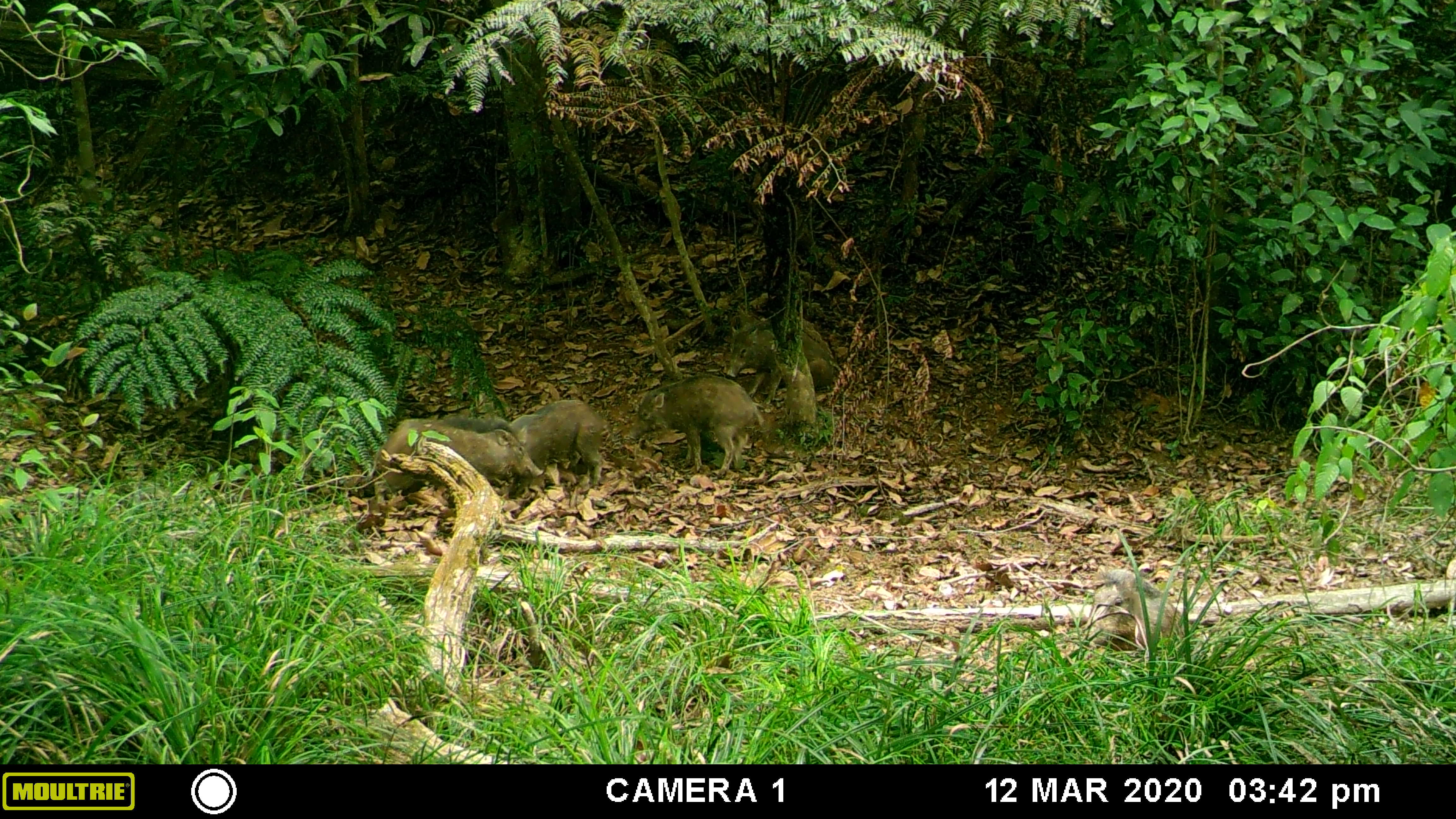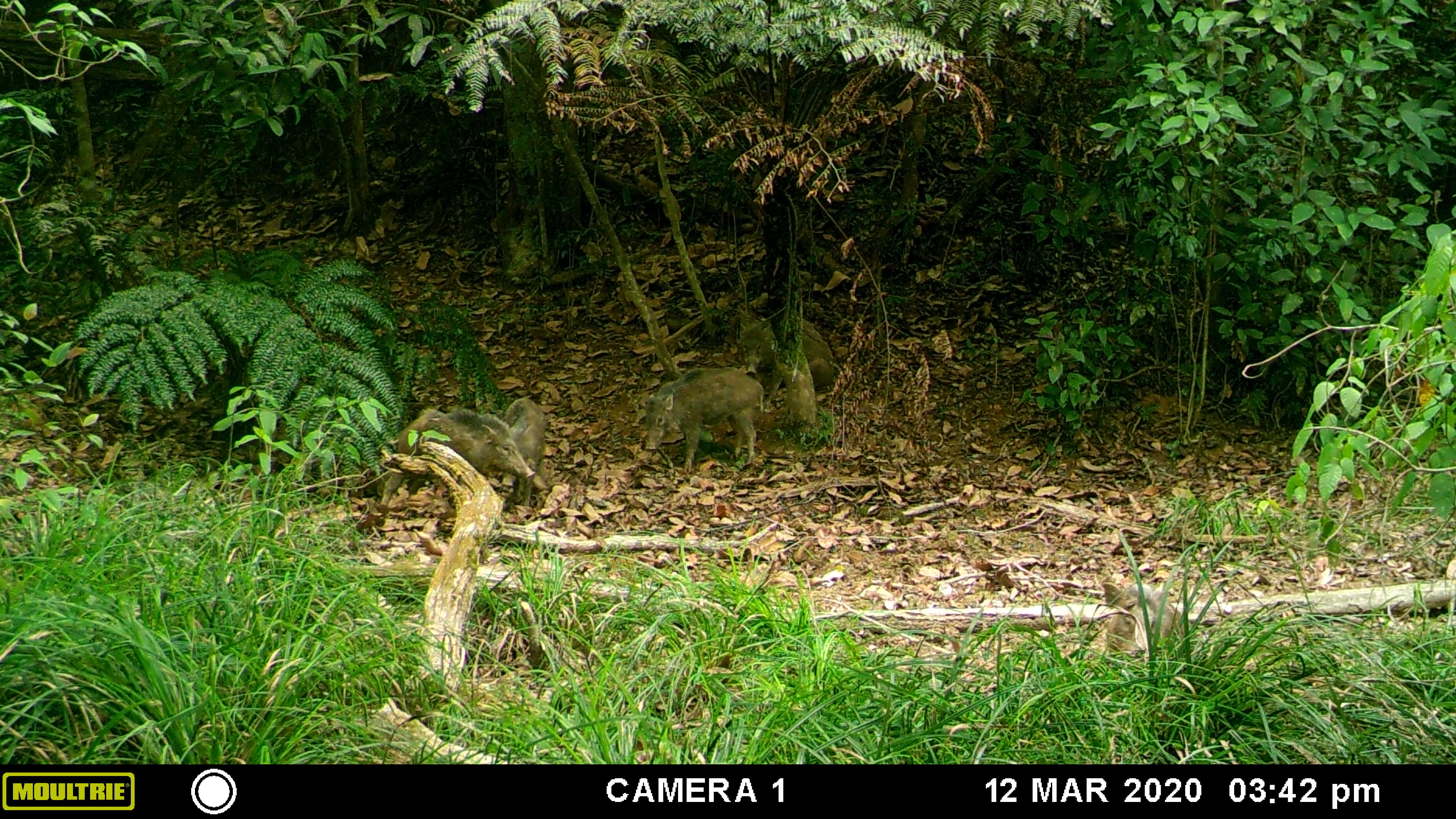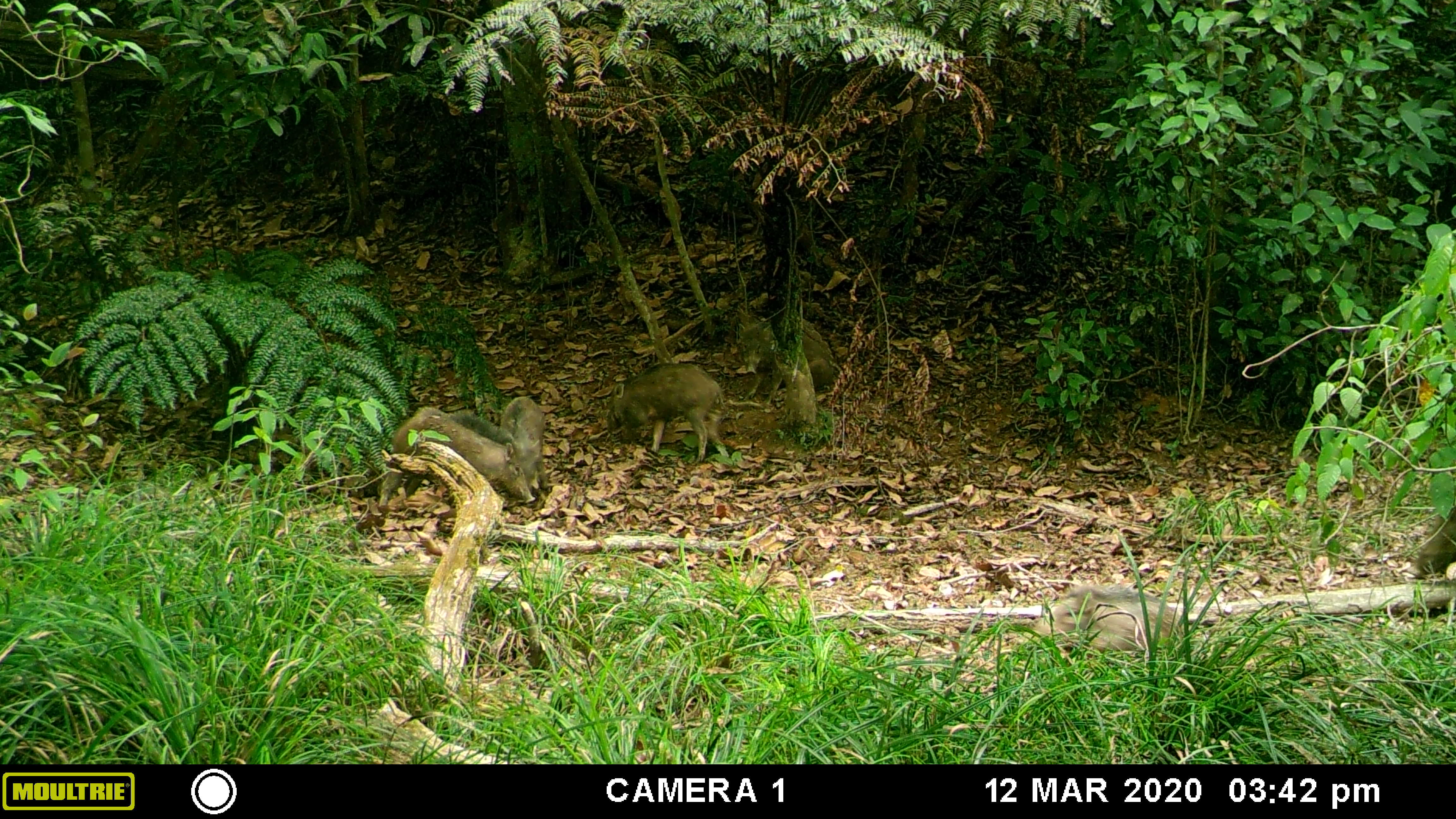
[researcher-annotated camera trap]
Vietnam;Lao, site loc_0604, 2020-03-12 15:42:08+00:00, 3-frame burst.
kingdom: Animalia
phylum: Chordata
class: Mammalia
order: Artiodactyla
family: Suidae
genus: Sus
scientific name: Sus scrofa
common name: eurasian wild pig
Eurasian wild pig (Sus scrofa). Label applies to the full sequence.